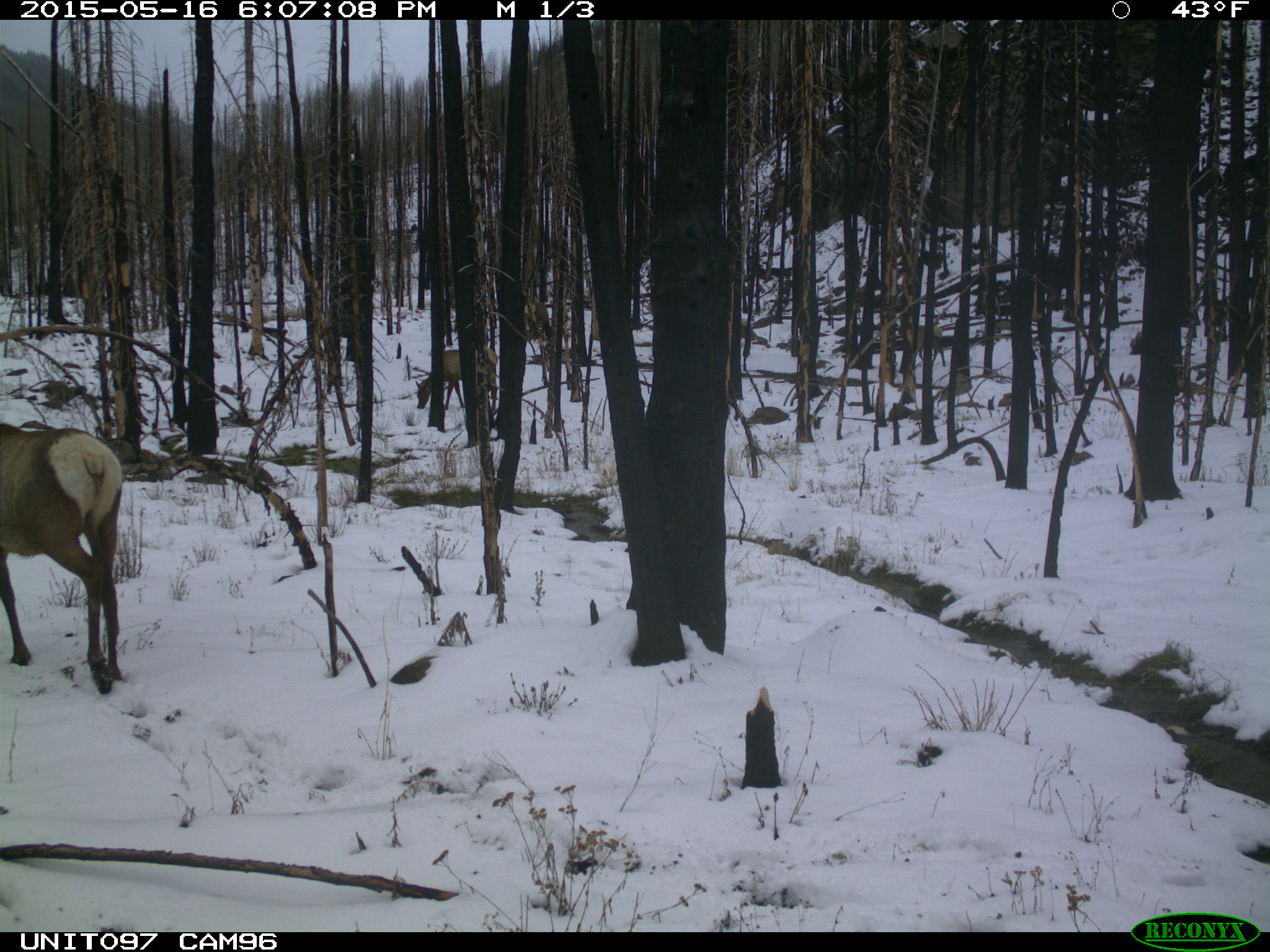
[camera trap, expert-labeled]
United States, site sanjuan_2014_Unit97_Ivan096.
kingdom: Animalia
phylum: Chordata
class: Mammalia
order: Artiodactyla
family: Cervidae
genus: Cervus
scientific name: Cervus elaphus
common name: red deer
Cervus elaphus (red deer).